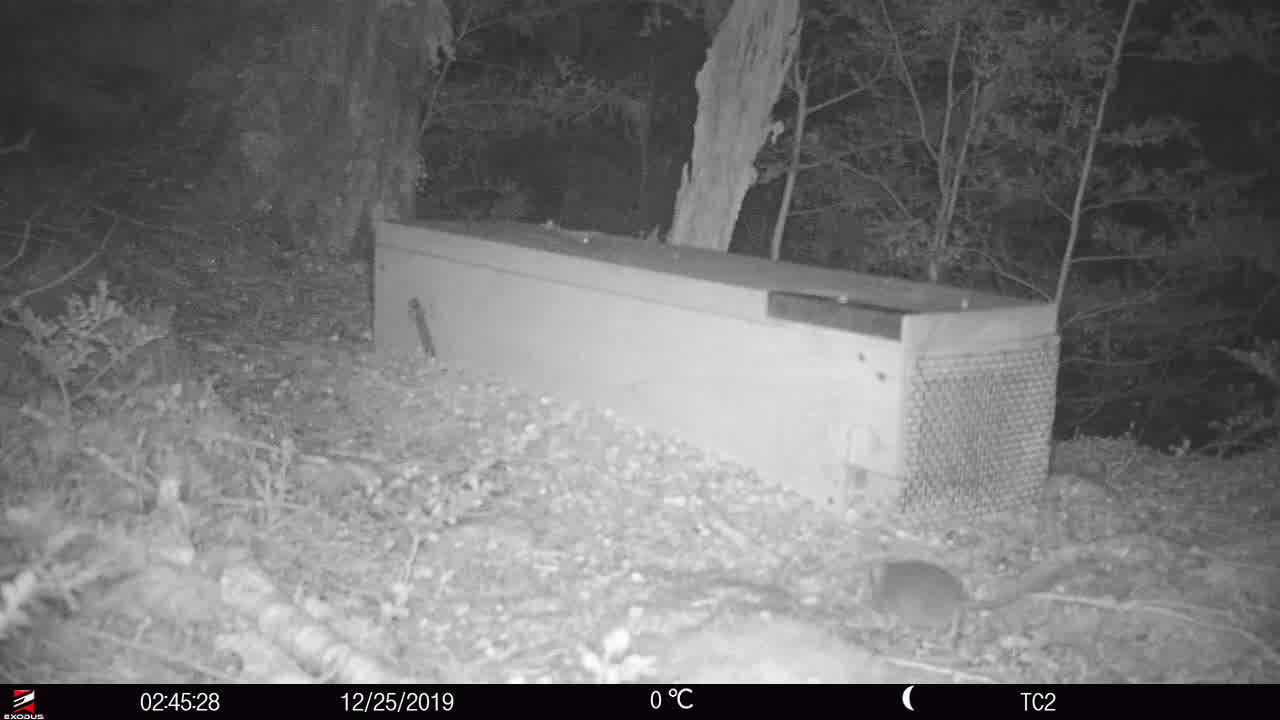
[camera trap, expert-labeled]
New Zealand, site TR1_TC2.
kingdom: Animalia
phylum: Chordata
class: Mammalia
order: Rodentia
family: Muridae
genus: Rattus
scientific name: Rattus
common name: rat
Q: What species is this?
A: Rat (Rattus).